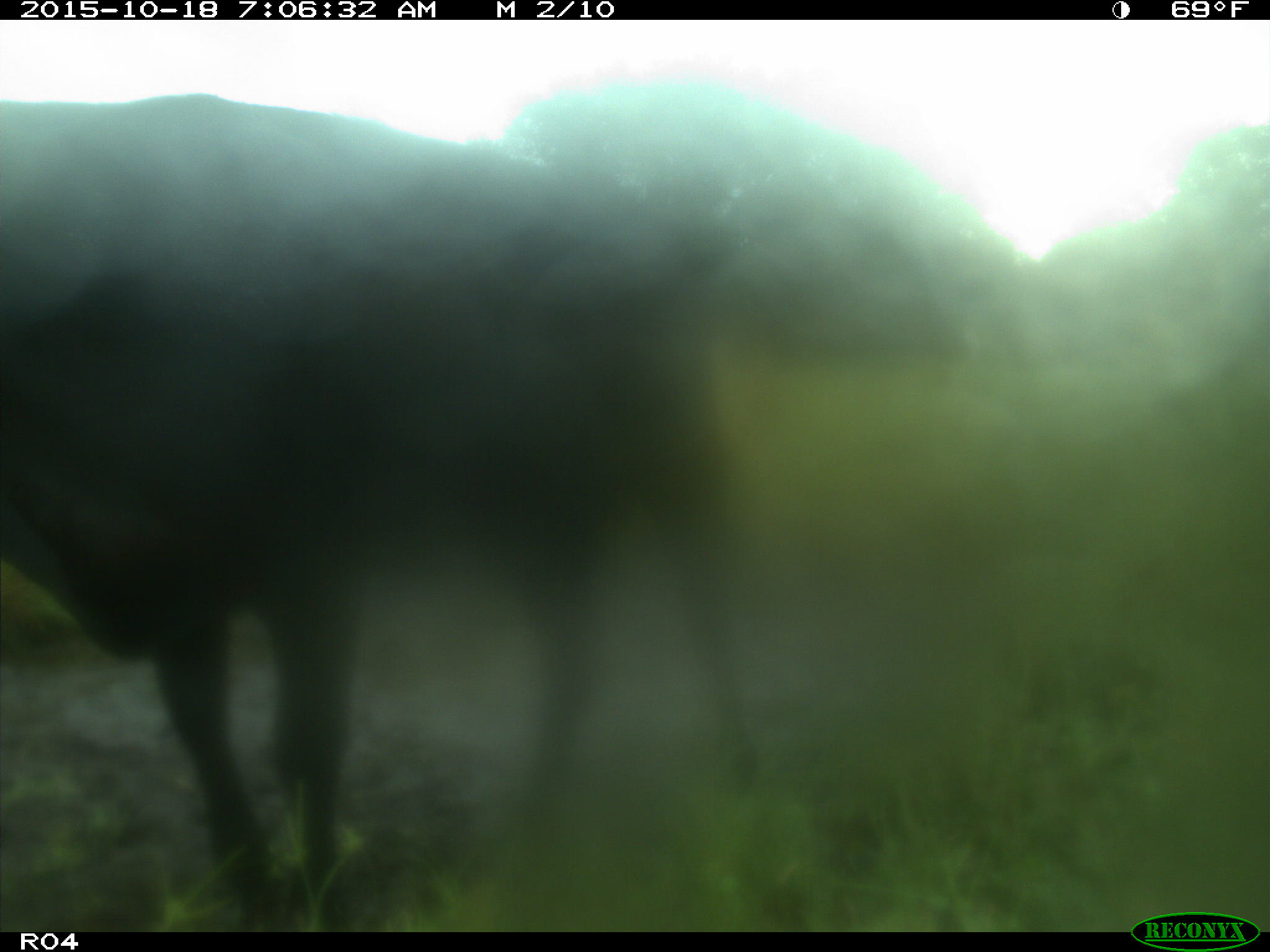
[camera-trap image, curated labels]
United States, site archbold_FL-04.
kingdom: Animalia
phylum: Chordata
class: Mammalia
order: Artiodactyla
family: Bovidae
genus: Bos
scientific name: Bos taurus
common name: domestic cow